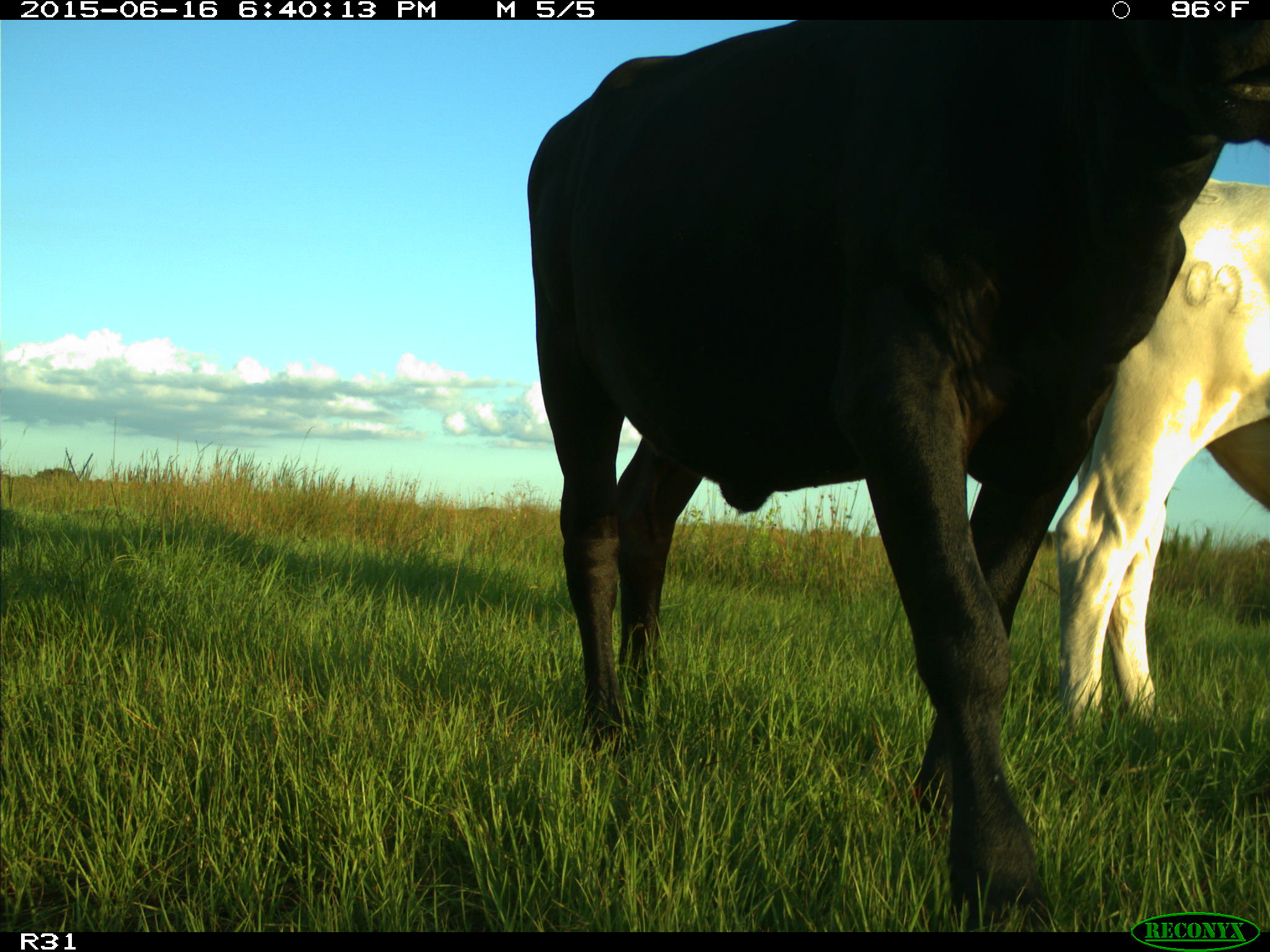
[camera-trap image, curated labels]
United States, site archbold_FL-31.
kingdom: Animalia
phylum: Chordata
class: Mammalia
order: Artiodactyla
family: Bovidae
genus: Bos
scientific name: Bos taurus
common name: domestic cow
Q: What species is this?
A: Bos taurus (domestic cow).